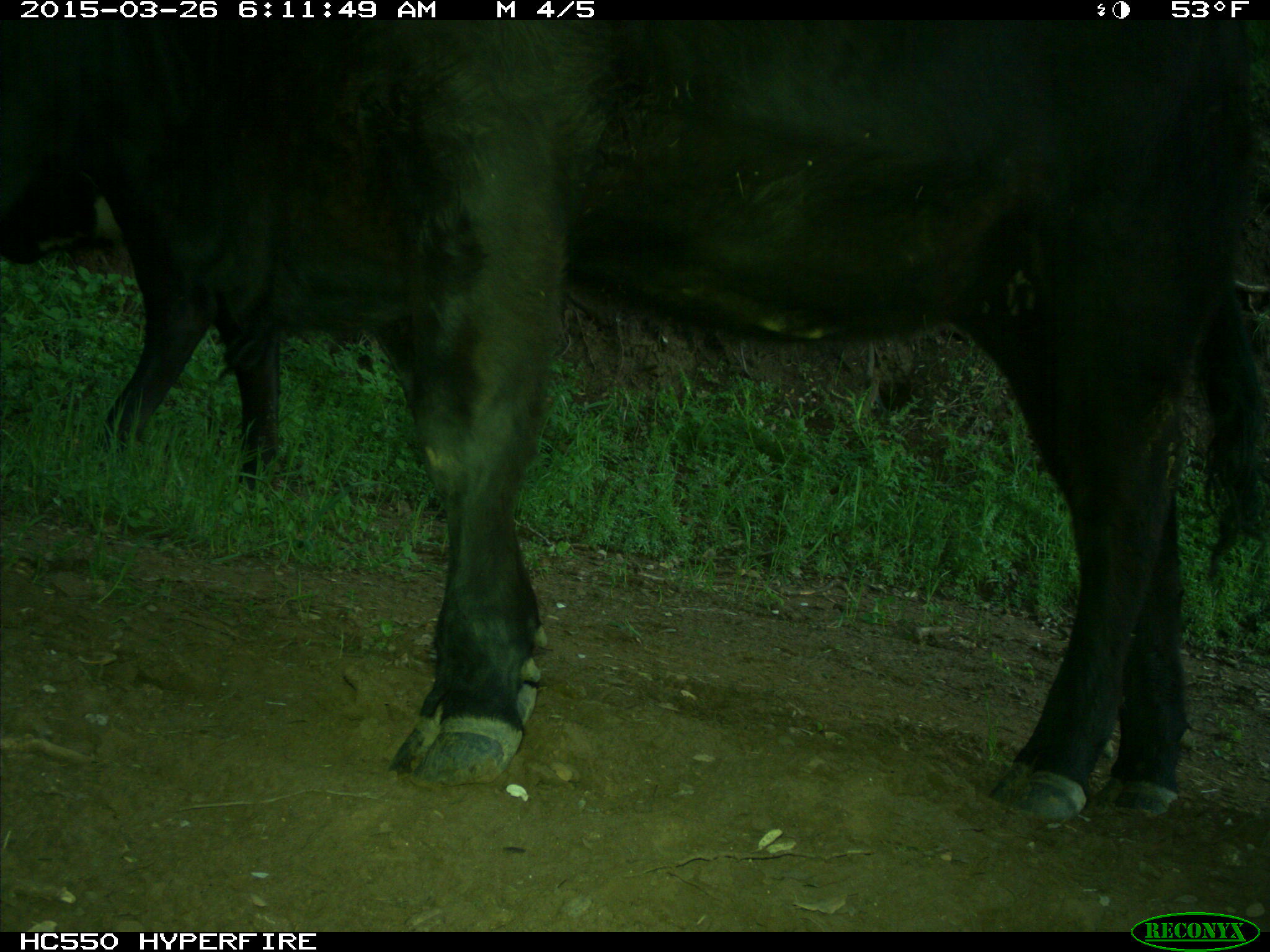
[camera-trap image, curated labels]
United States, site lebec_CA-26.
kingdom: Animalia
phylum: Chordata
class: Mammalia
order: Artiodactyla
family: Bovidae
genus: Bos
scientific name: Bos taurus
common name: domestic cow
Bos taurus (domestic cow).